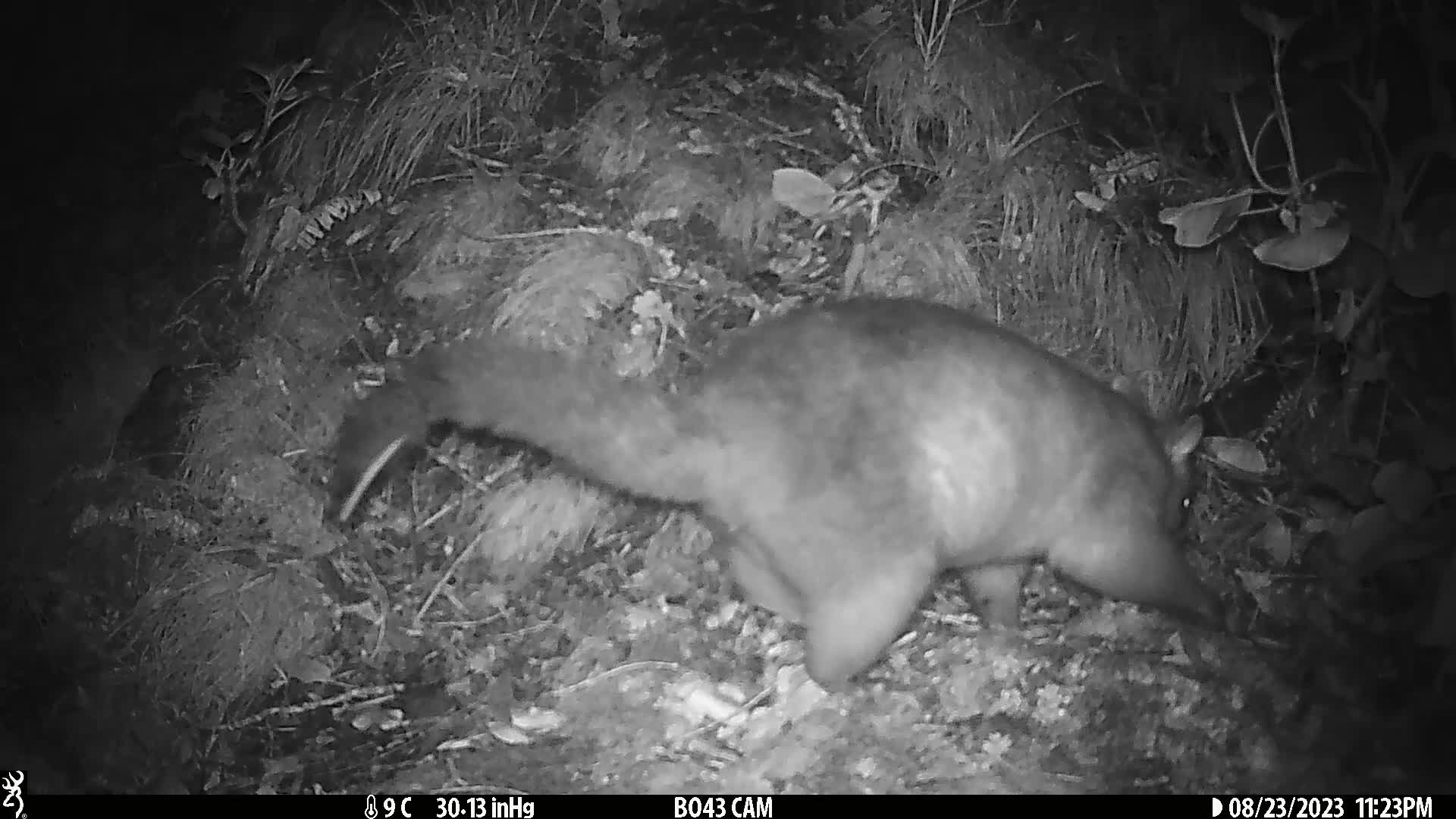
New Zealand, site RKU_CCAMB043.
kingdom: Animalia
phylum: Chordata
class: Mammalia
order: Diprotodontia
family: Phalangeridae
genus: Trichosurus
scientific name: Trichosurus vulpecula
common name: common brushtail possum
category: possum